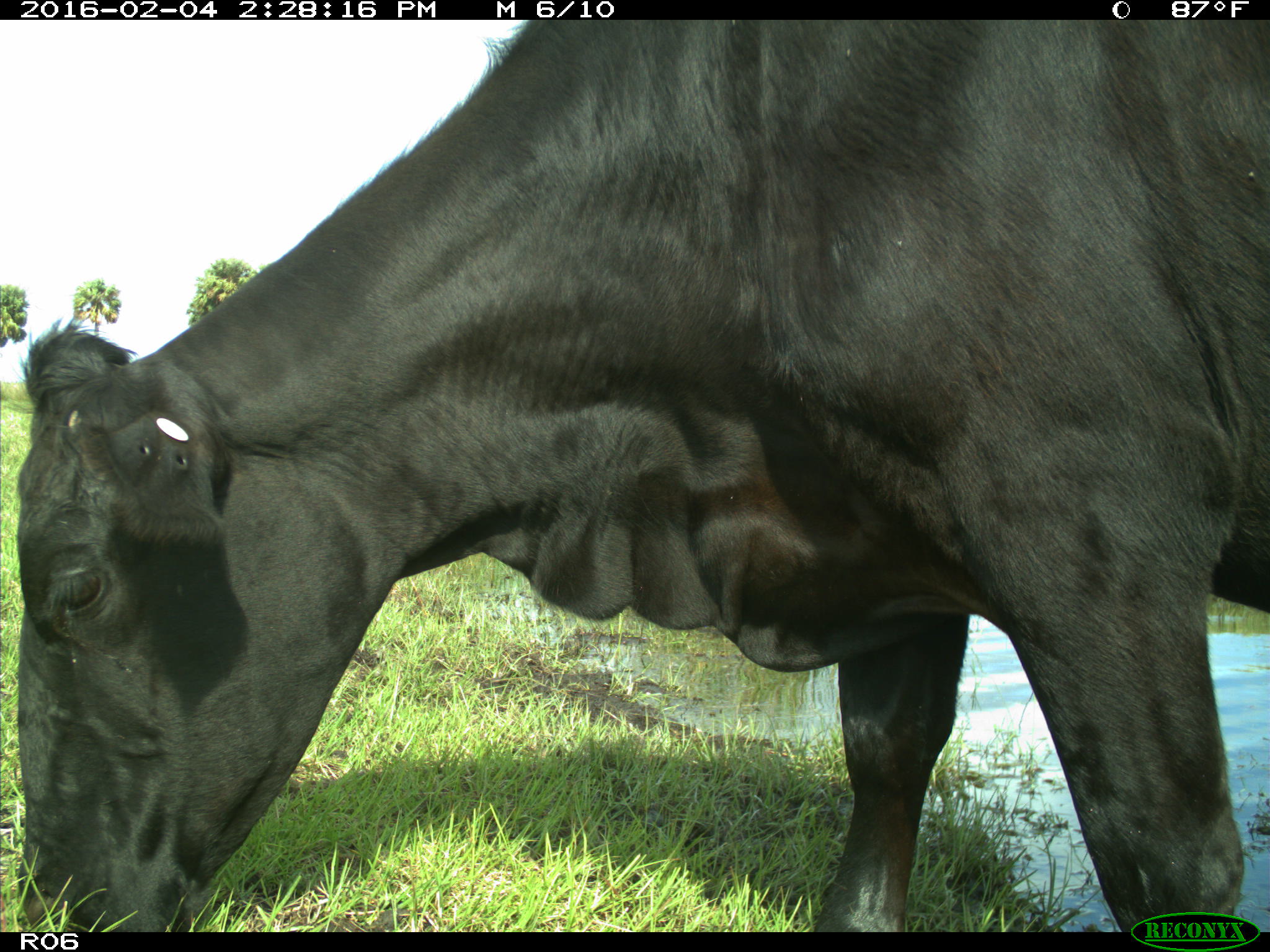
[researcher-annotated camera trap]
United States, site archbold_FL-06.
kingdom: Animalia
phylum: Chordata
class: Mammalia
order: Artiodactyla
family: Bovidae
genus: Bos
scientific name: Bos taurus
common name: domestic cow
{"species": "Bos taurus (domestic cow)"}